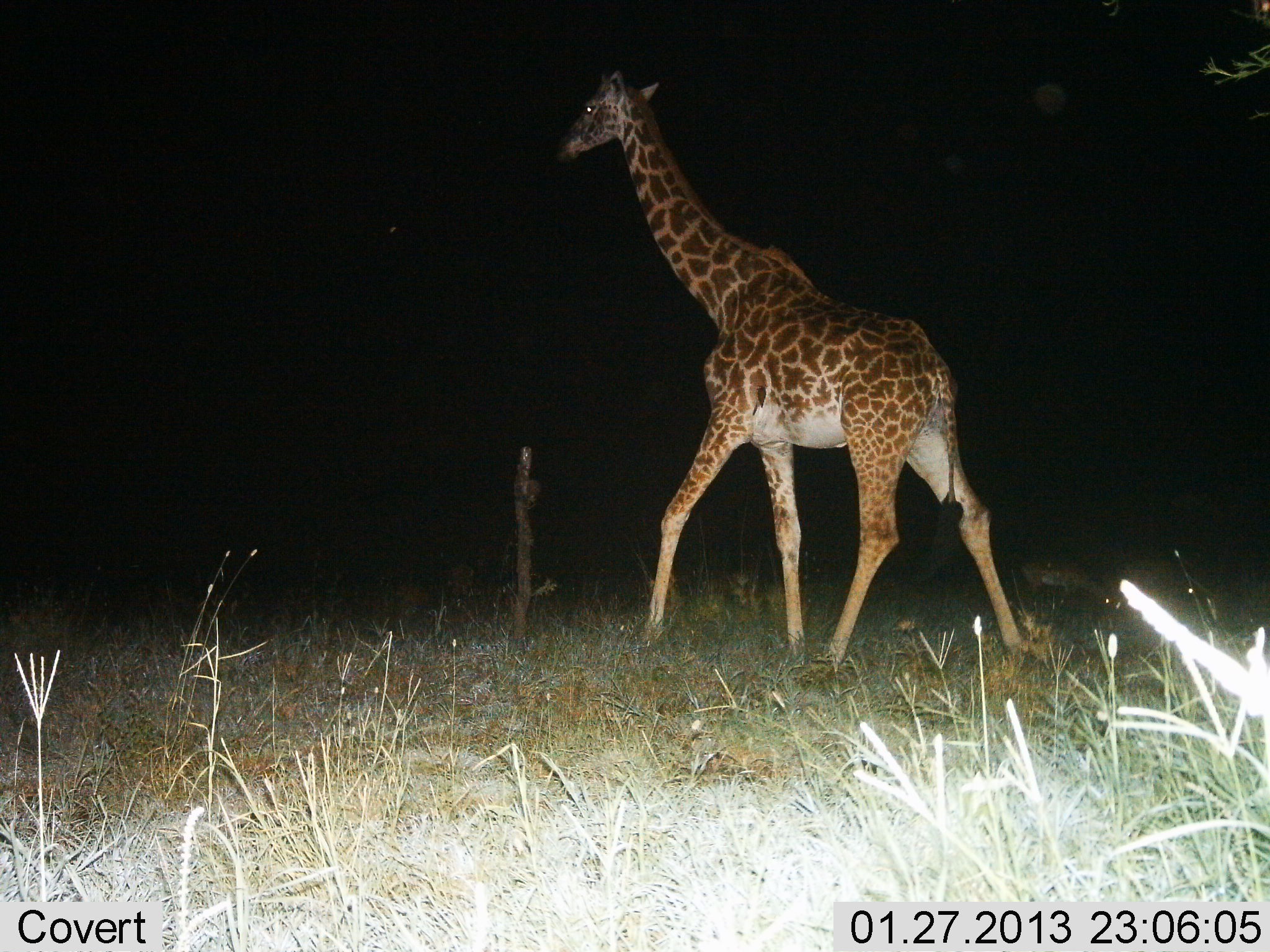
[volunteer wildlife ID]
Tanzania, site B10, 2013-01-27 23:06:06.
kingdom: Animalia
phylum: Chordata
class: Mammalia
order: Artiodactyla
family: Giraffidae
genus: Giraffa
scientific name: Giraffa camelopardalis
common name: giraffe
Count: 1.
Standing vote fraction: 5%.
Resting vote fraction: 0%.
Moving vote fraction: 95%.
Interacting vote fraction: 0%.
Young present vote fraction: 0%.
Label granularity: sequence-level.